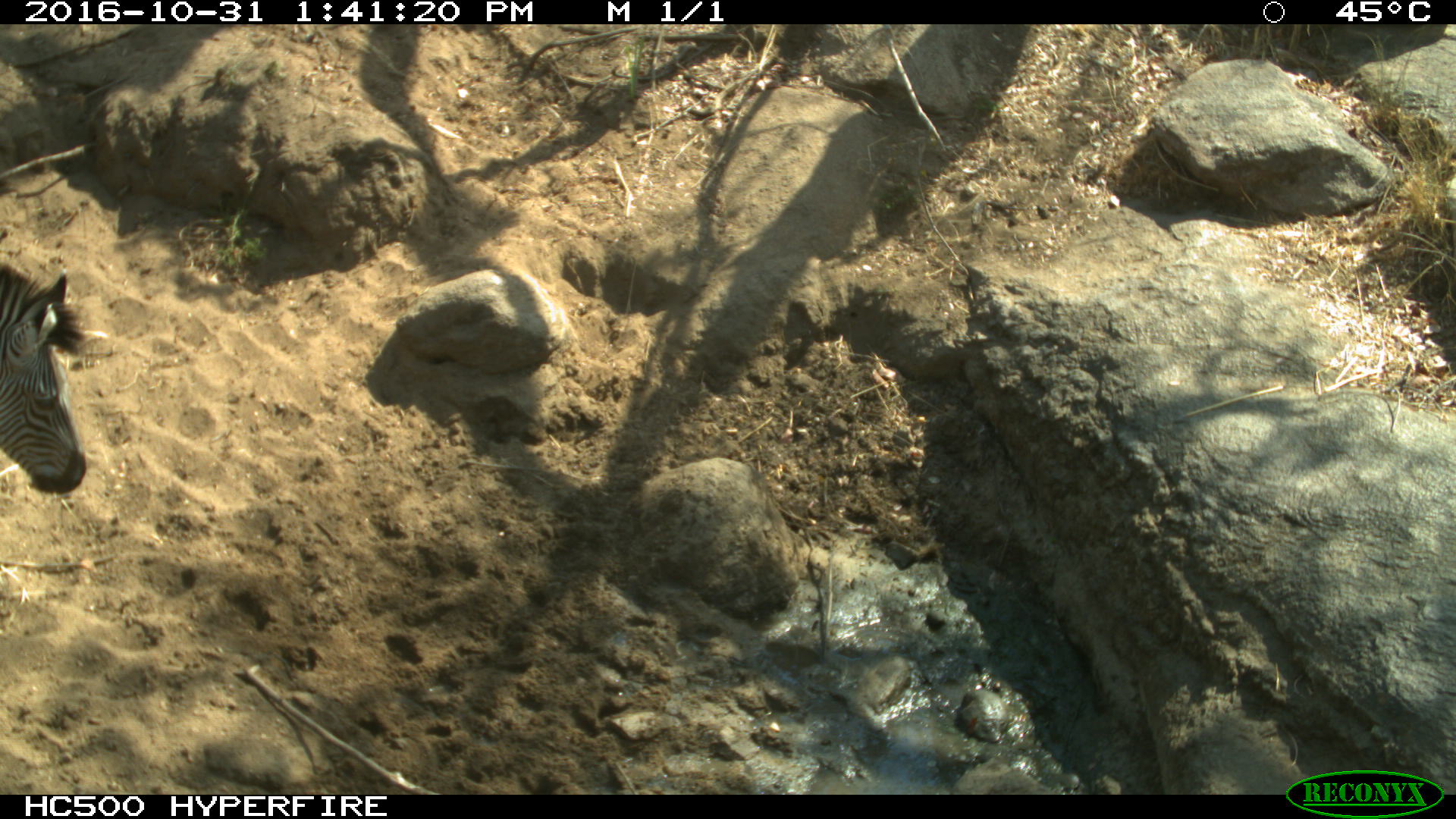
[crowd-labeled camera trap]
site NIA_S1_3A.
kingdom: Animalia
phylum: Chordata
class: Mammalia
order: Perissodactyla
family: Equidae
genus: Equus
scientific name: Equus quagga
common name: plains zebra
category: zebraplains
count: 1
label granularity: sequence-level